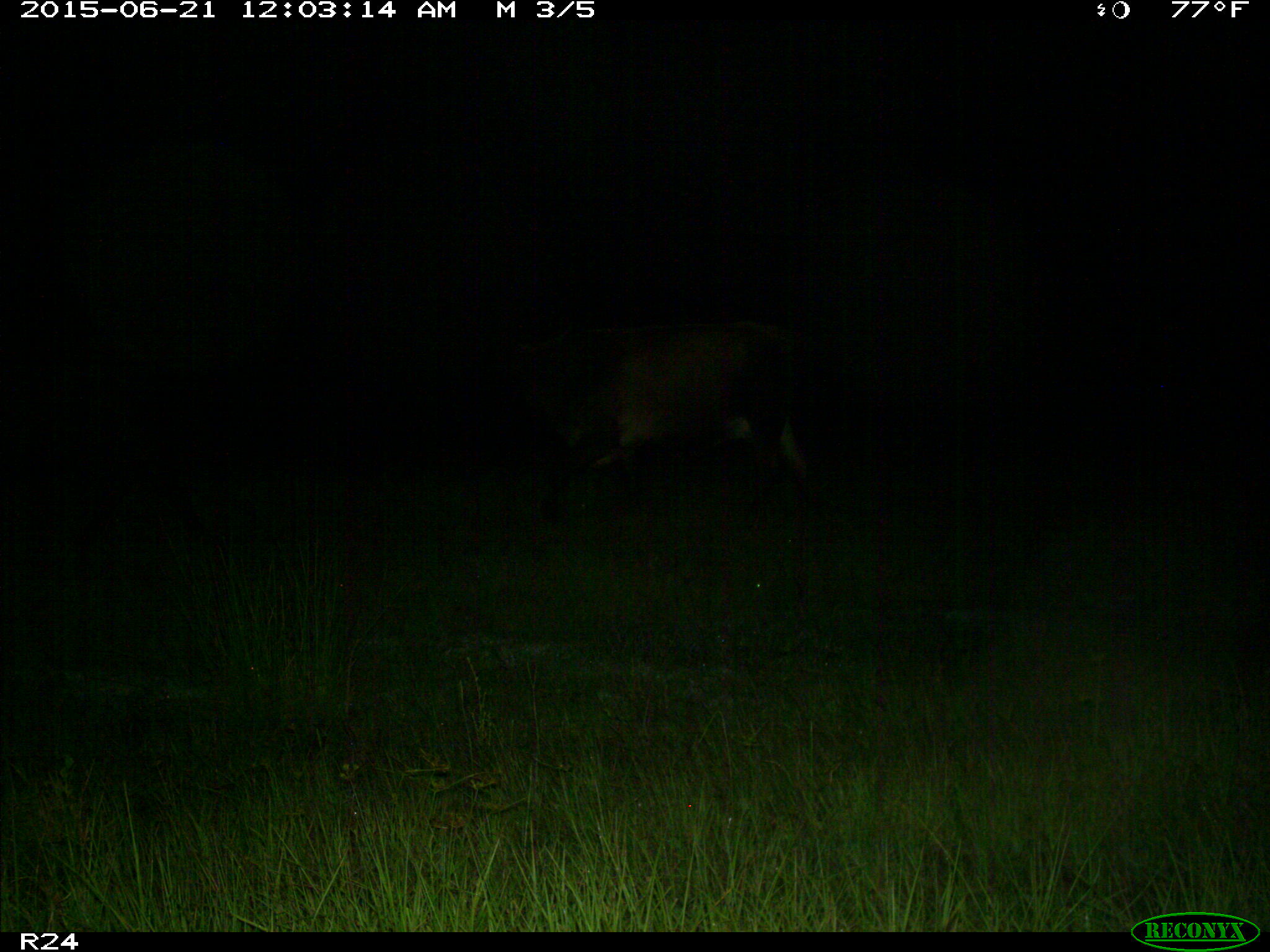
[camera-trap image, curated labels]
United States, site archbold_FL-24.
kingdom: Animalia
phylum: Chordata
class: Mammalia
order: Artiodactyla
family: Bovidae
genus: Bos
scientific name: Bos taurus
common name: domestic cow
Bos taurus (domestic cow).